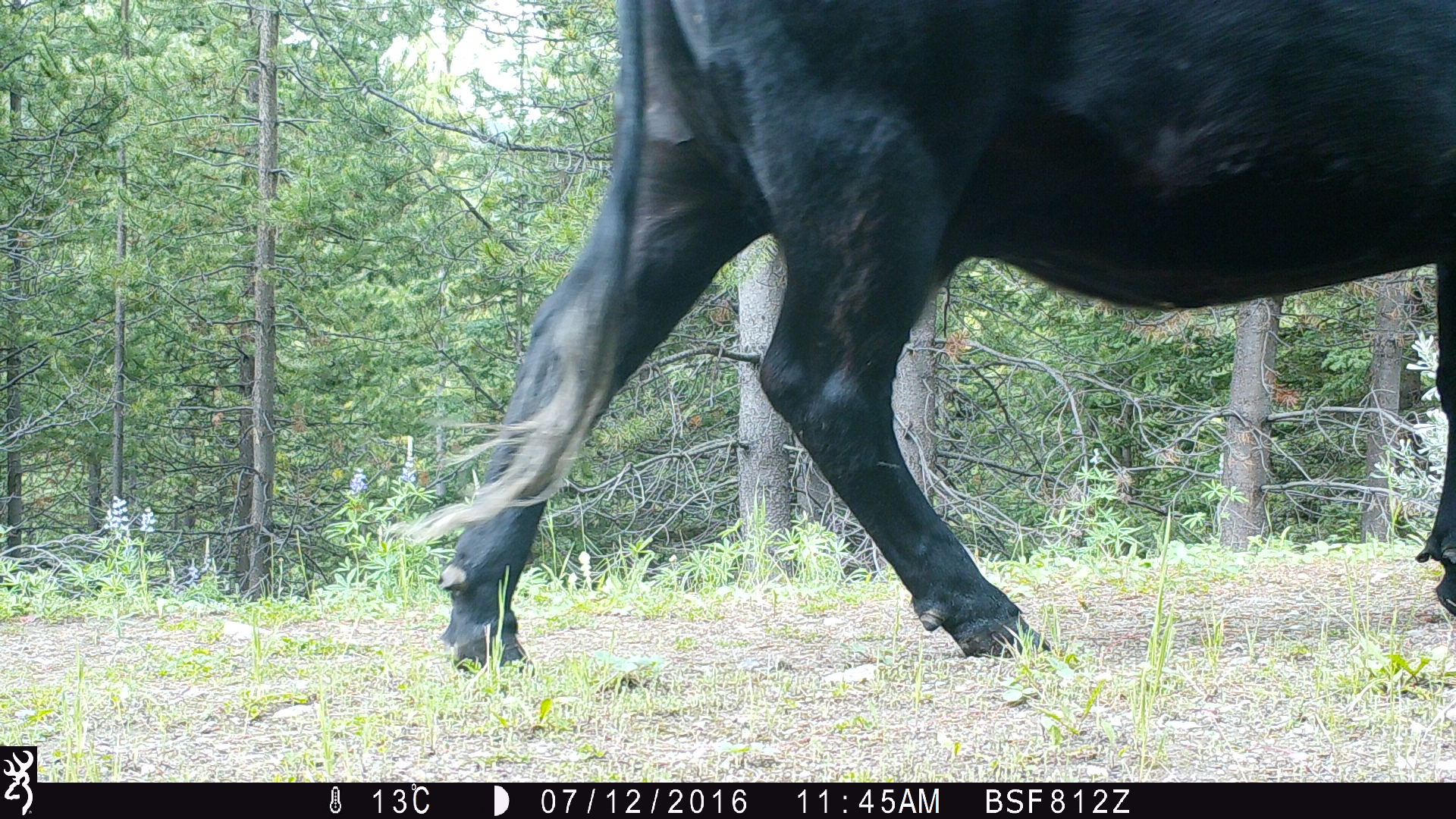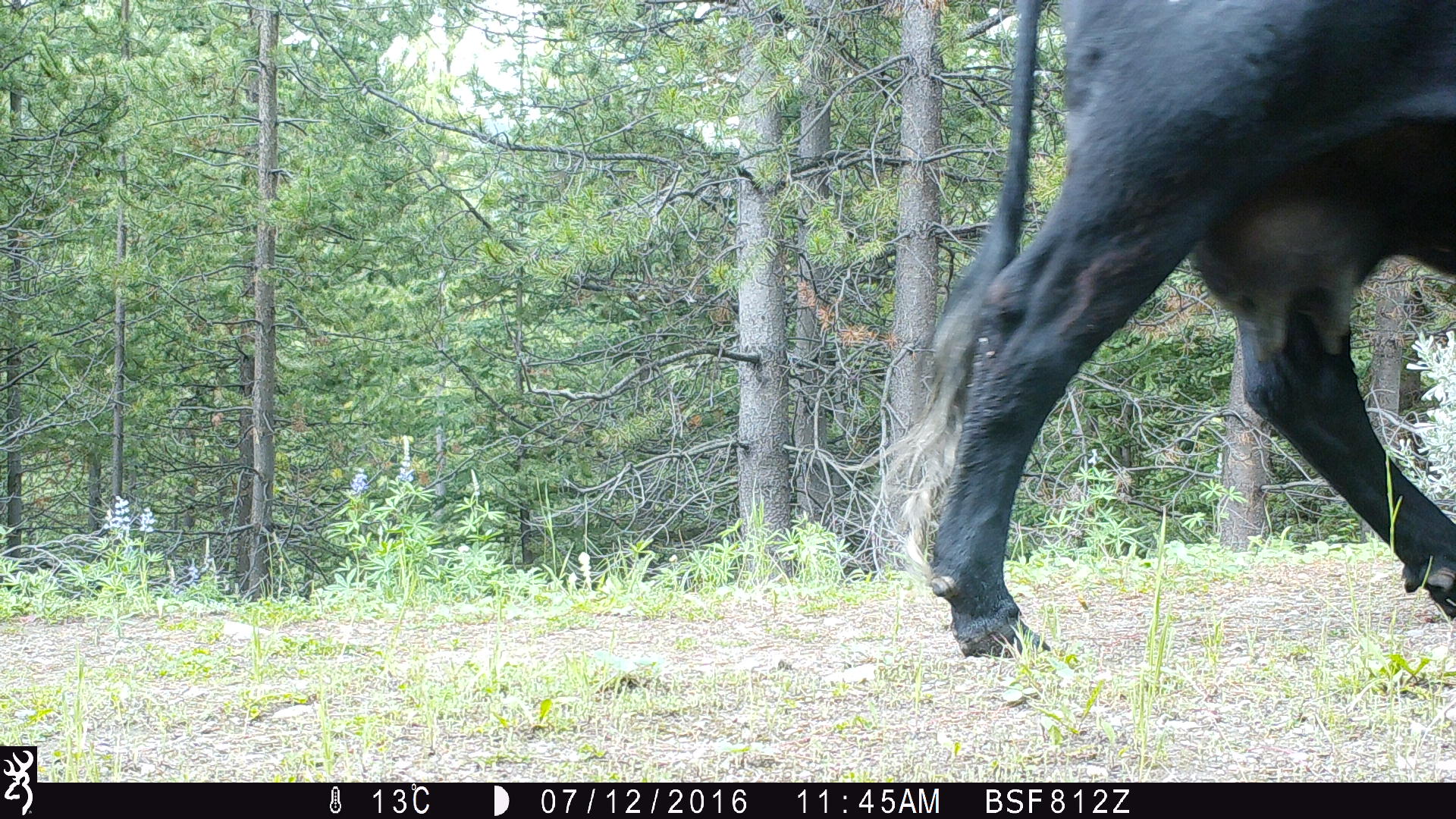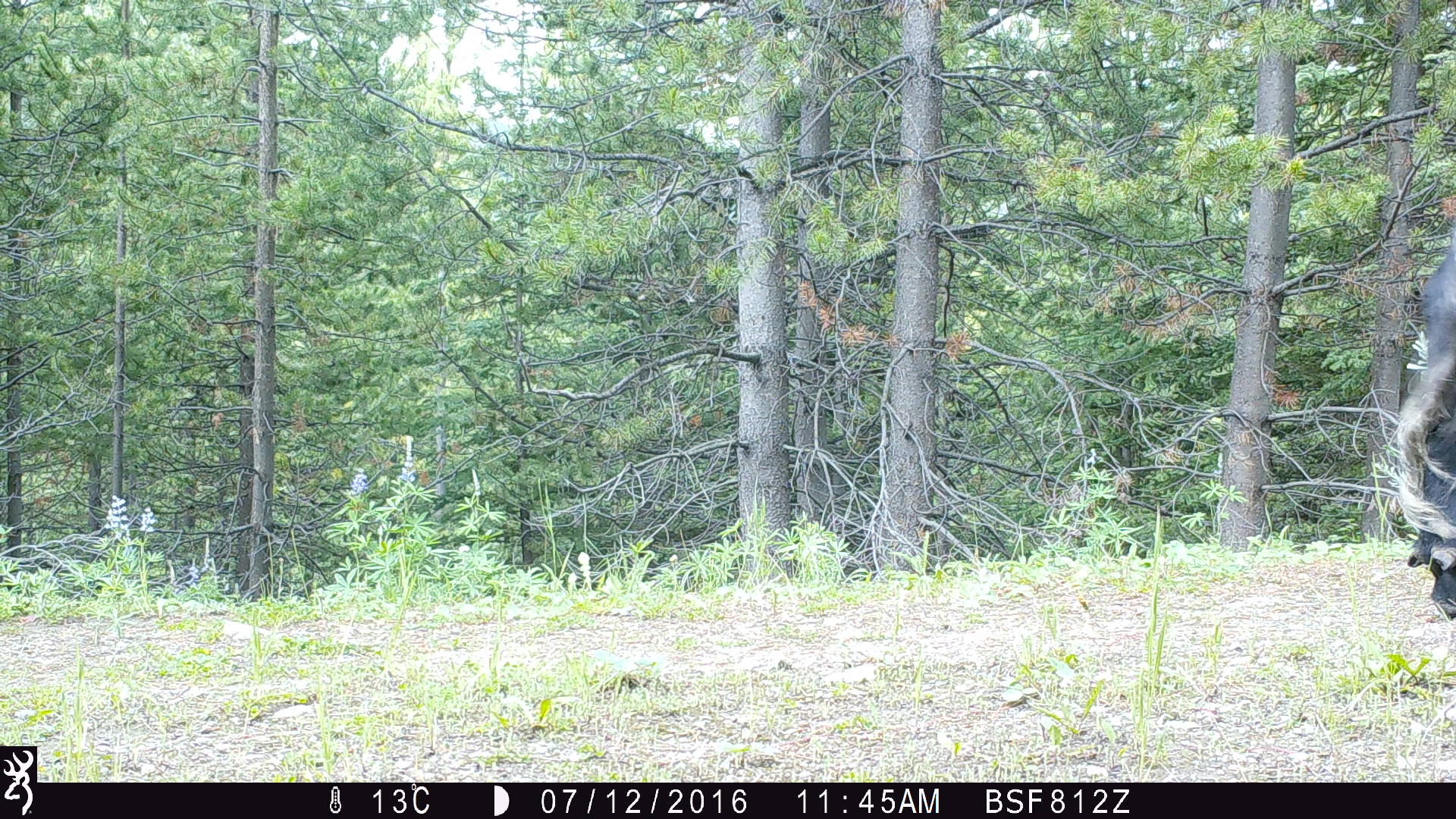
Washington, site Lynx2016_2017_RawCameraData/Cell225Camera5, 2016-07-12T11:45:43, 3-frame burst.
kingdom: Animalia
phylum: Chordata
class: Mammalia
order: Artiodactyla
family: Bovidae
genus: Bos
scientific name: Bos taurus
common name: domestic cattle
Domestic cattle (Bos taurus). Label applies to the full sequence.